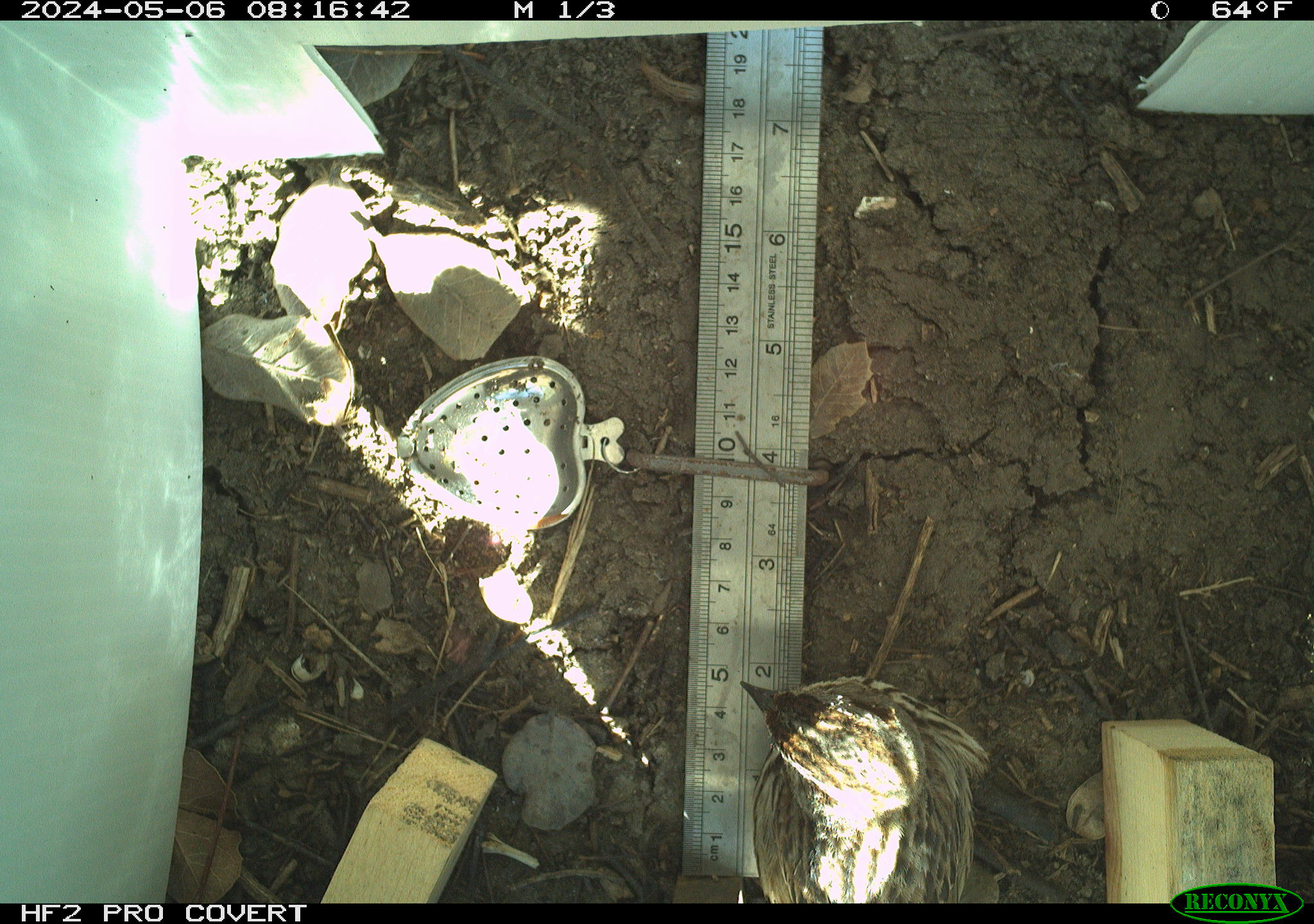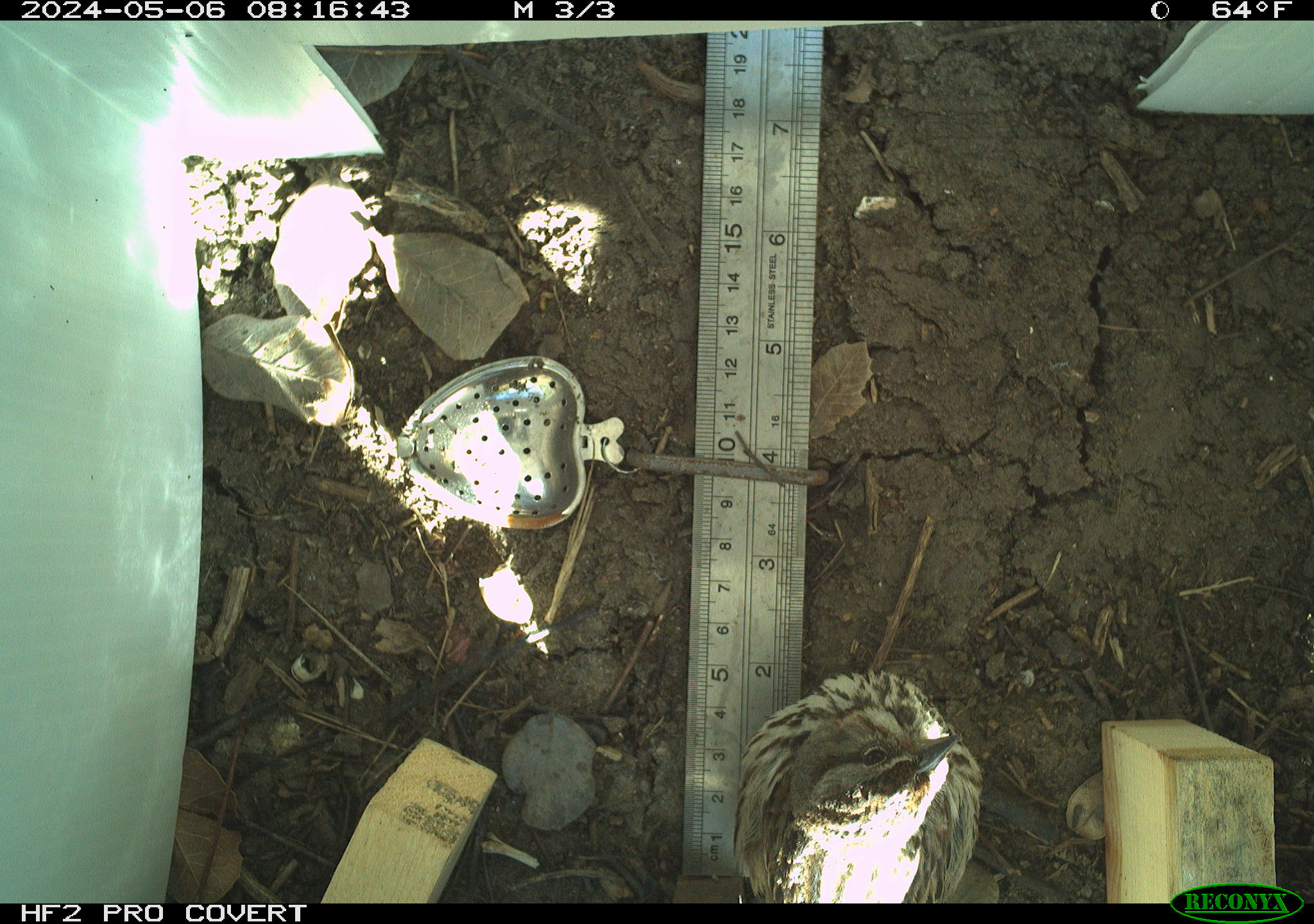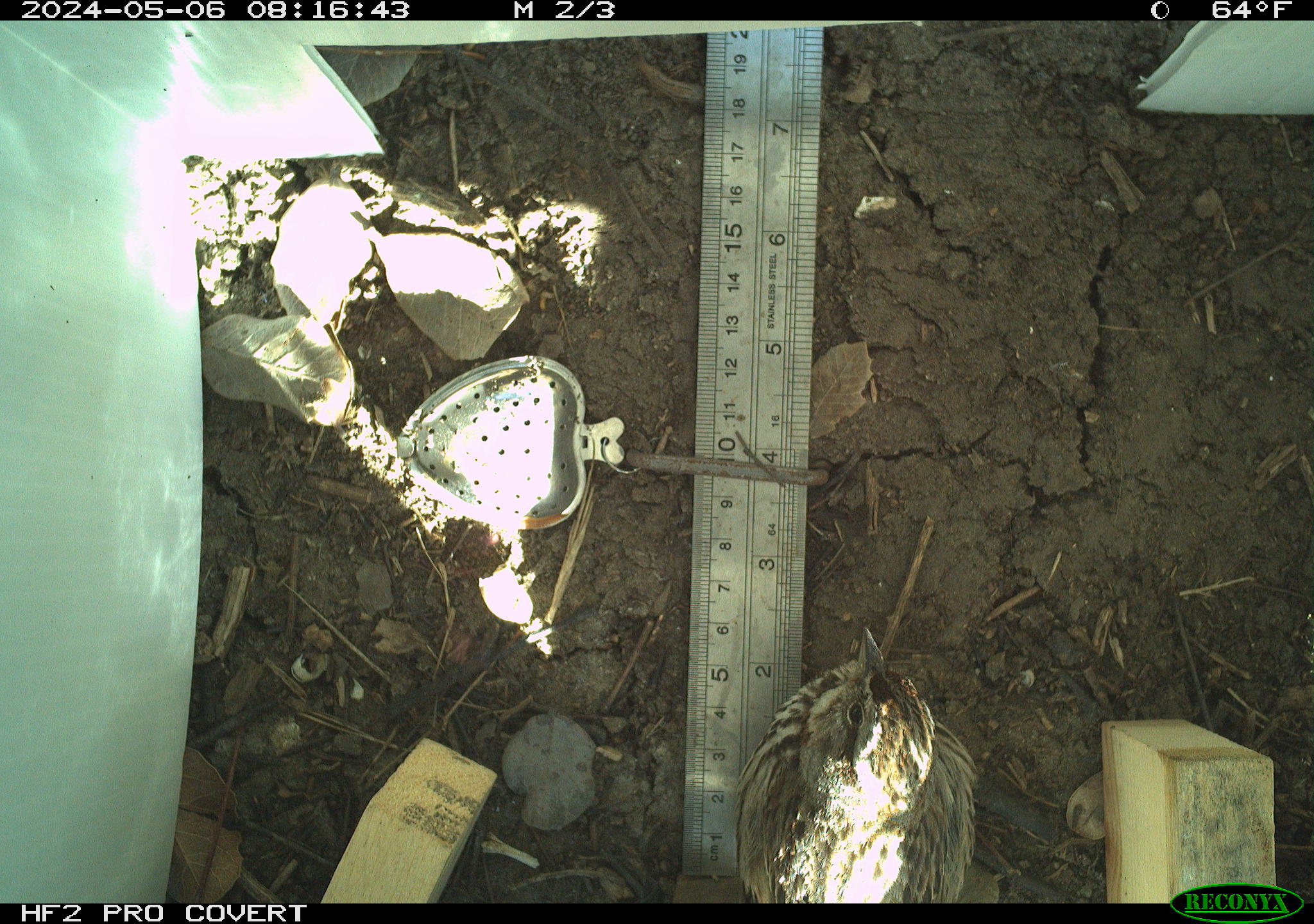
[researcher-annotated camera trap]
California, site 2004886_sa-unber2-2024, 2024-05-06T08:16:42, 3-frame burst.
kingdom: Animalia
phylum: Chordata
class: Aves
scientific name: Aves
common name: bird